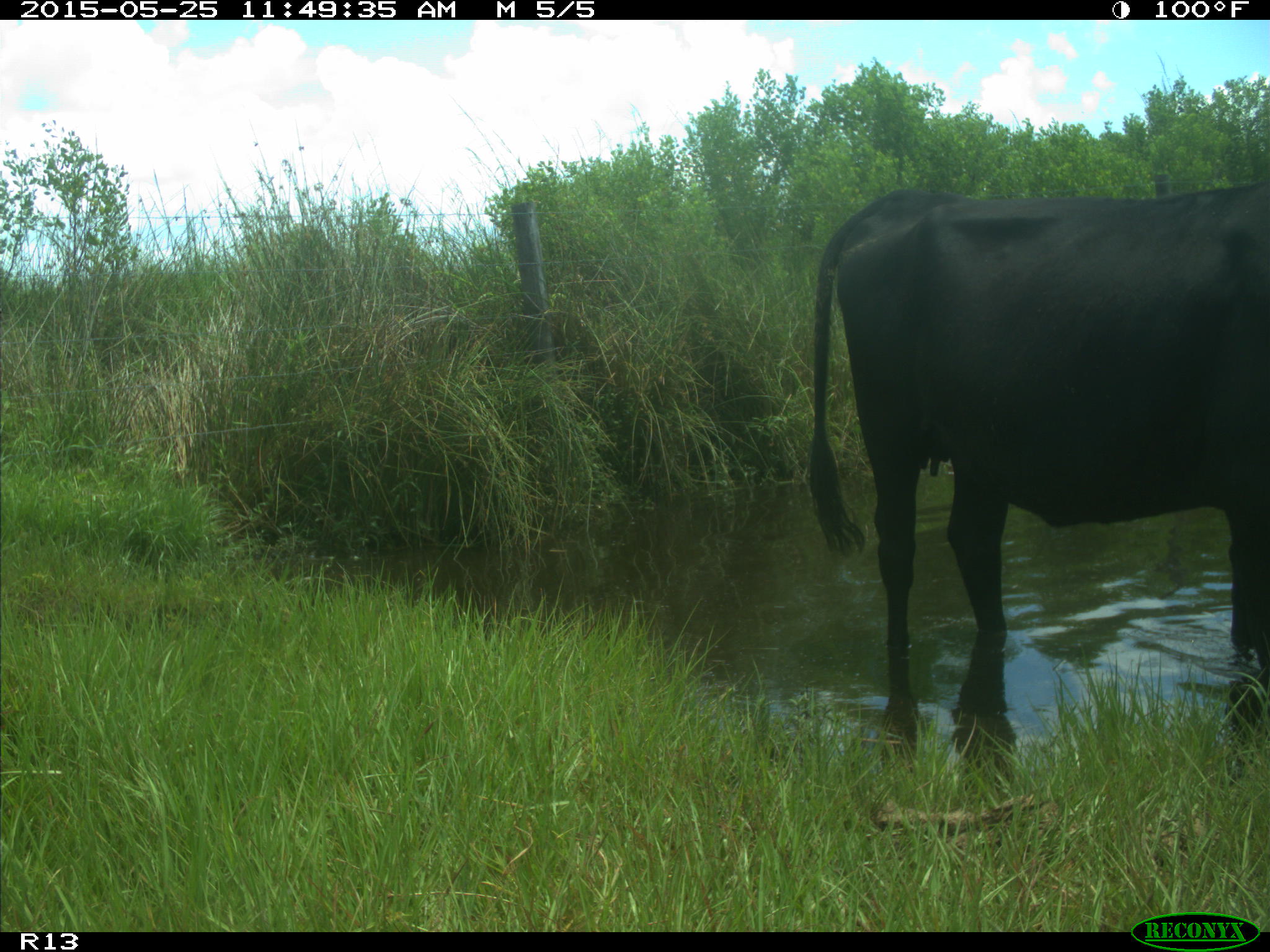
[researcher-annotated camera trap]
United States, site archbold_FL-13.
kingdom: Animalia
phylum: Chordata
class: Mammalia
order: Artiodactyla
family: Bovidae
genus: Bos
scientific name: Bos taurus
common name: domestic cow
Bos taurus (domestic cow).